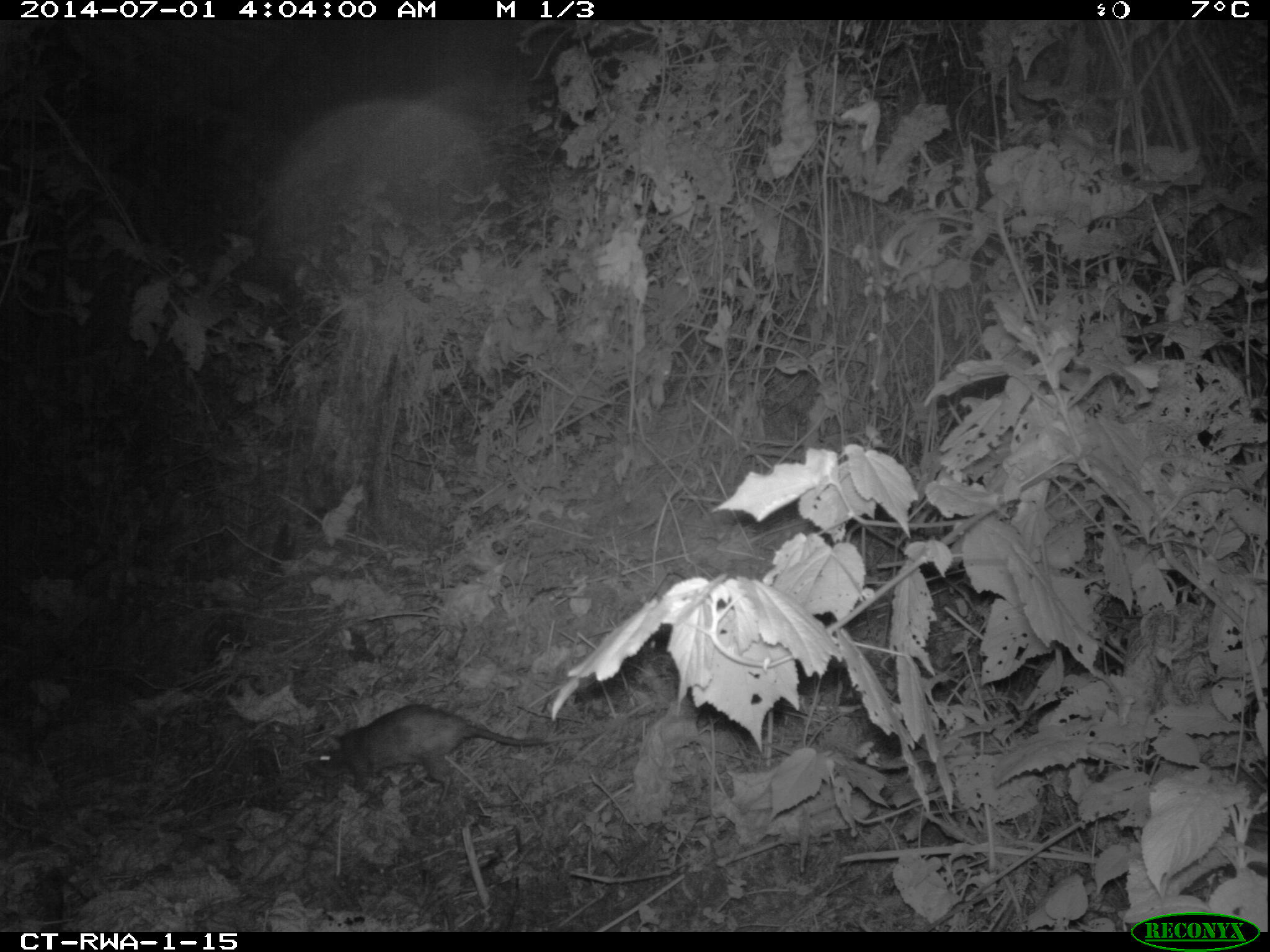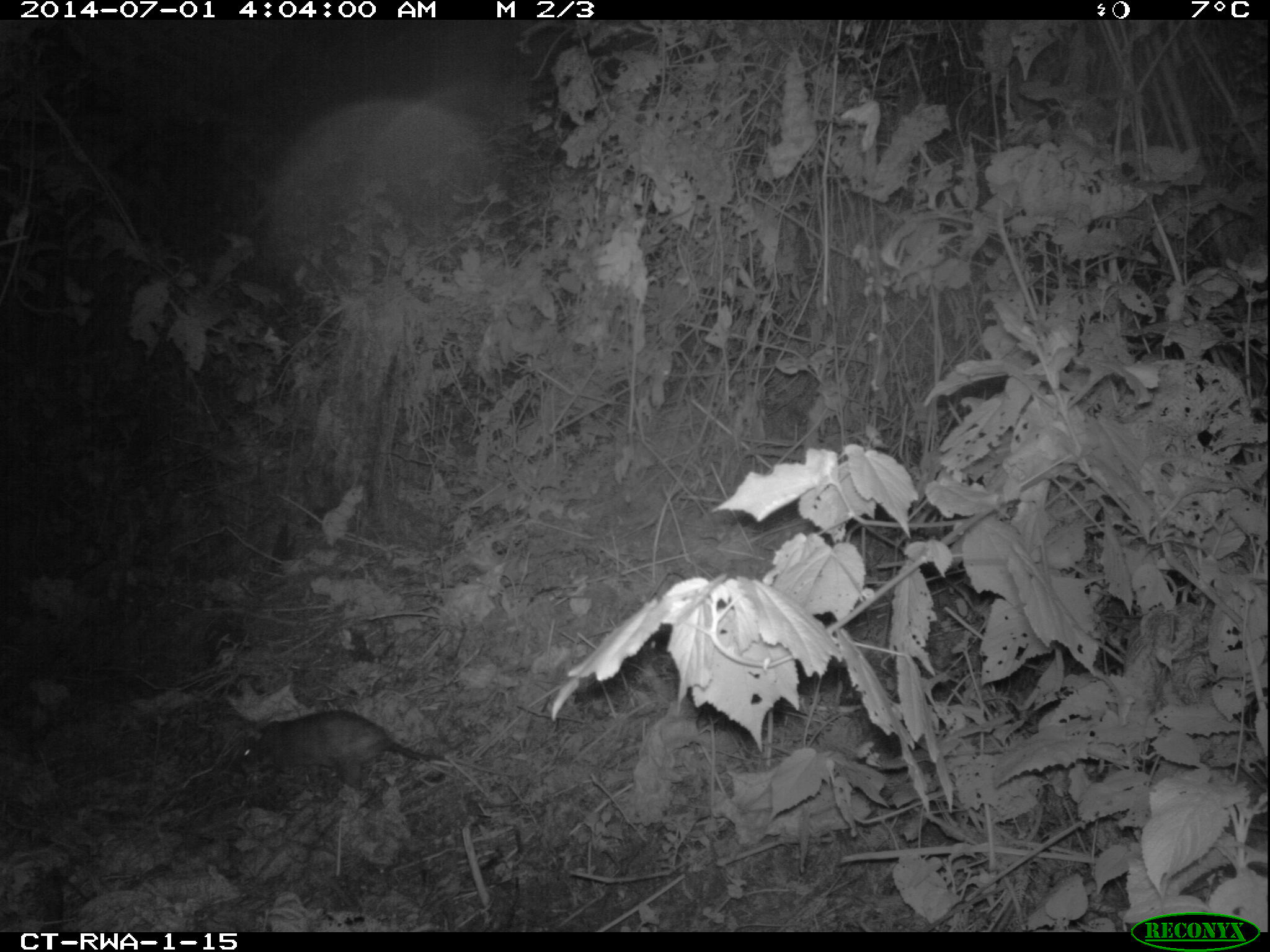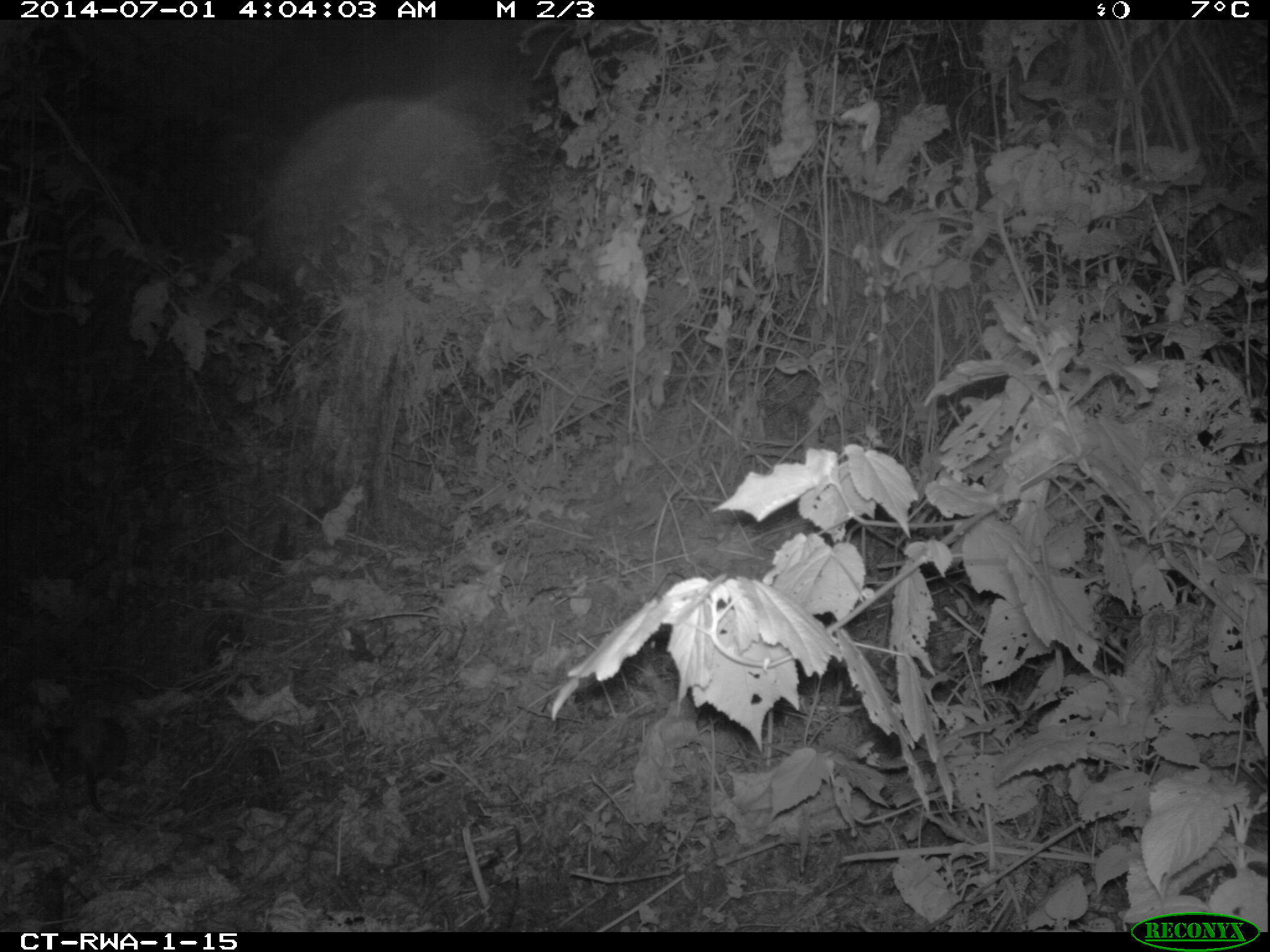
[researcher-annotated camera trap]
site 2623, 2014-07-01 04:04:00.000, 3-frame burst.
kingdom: Animalia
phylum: Chordata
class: Mammalia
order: Rodentia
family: Nesomyidae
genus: Cricetomys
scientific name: Cricetomys gambianus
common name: african giant pouched rat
Cricetomys gambianus (african giant pouched rat), count 1.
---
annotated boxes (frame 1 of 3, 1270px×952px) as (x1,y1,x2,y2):
cricetomys gambianus: (307,703,645,803)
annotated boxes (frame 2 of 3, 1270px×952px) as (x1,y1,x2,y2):
cricetomys gambianus: (228,709,448,807)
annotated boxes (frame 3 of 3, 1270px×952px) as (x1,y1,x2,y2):
cricetomys gambianus: (35,710,129,818)